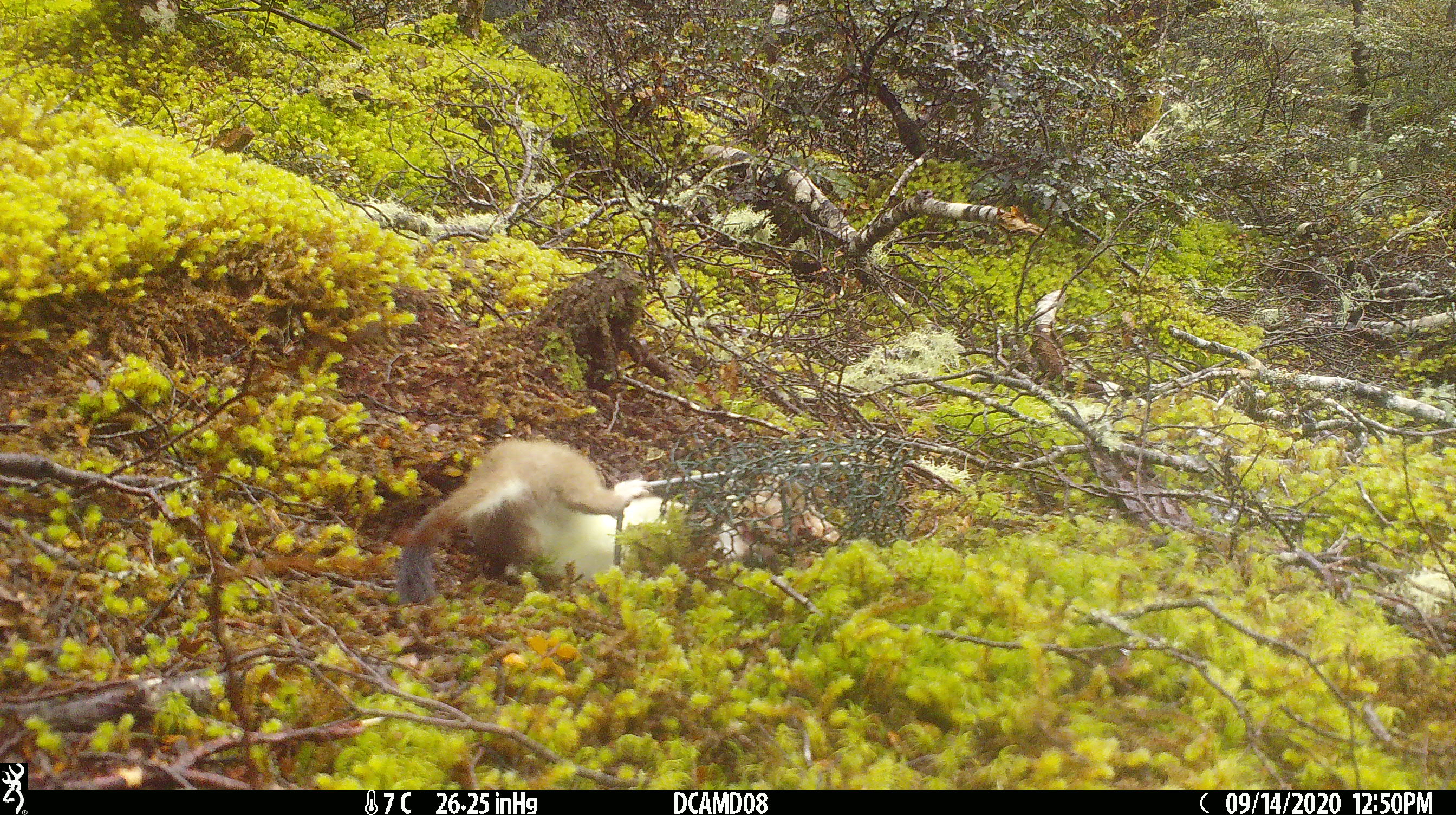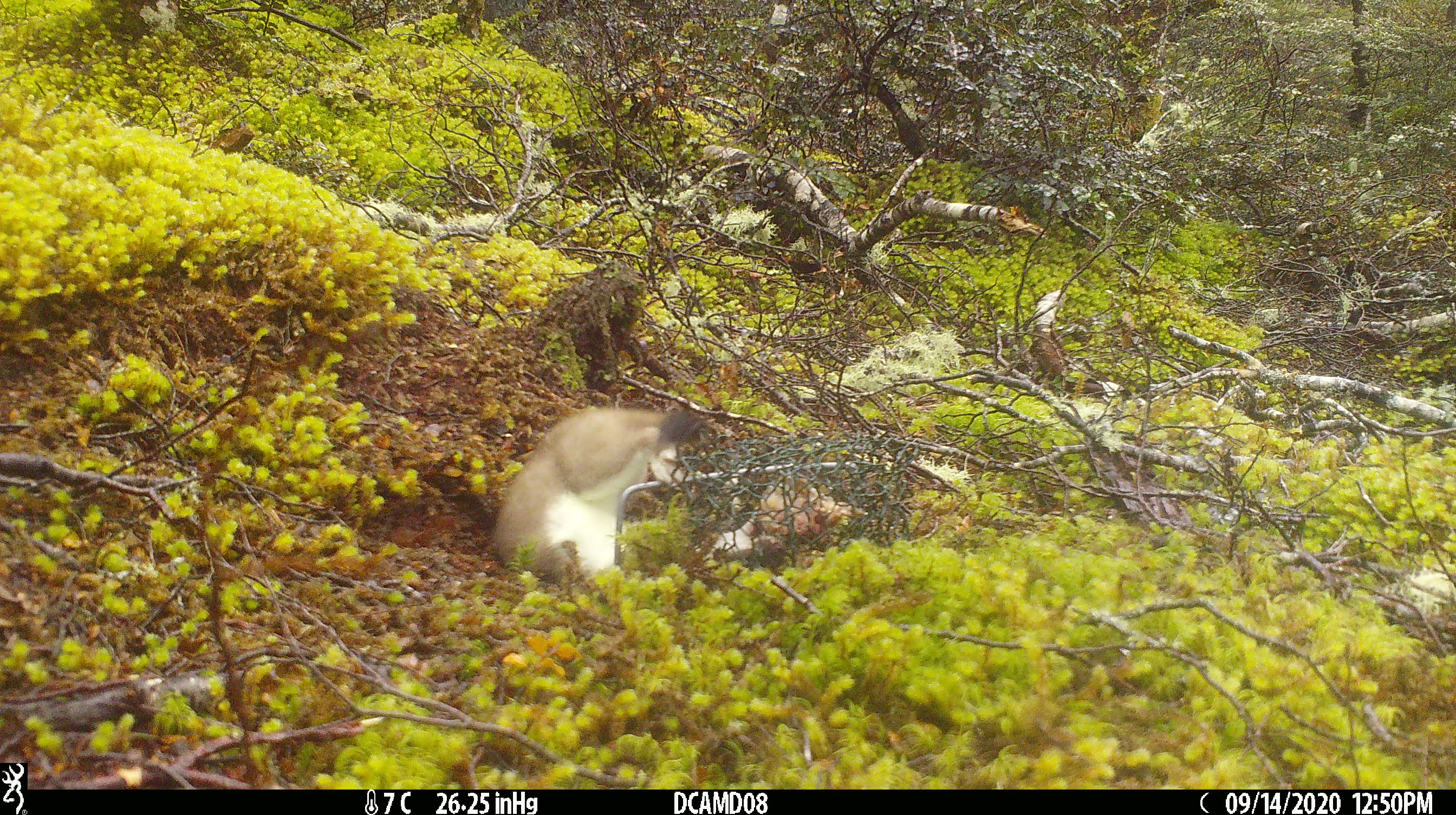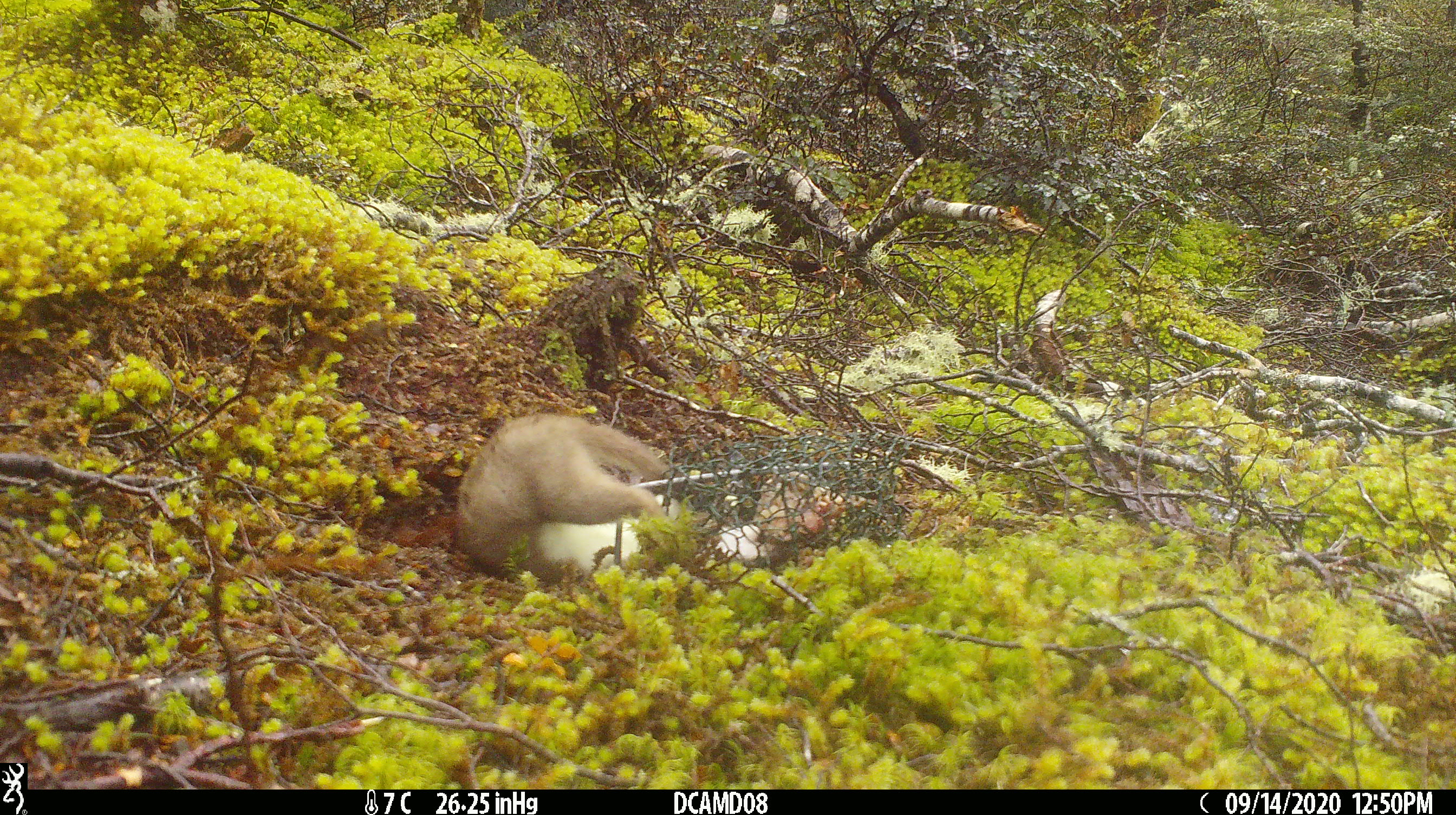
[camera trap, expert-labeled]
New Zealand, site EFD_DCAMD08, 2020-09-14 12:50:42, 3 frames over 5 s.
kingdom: Animalia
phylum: Chordata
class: Mammalia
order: Carnivora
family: Mustelidae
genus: Mustela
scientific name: Mustela erminea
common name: stoat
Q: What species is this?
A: Stoat (Mustela erminea).